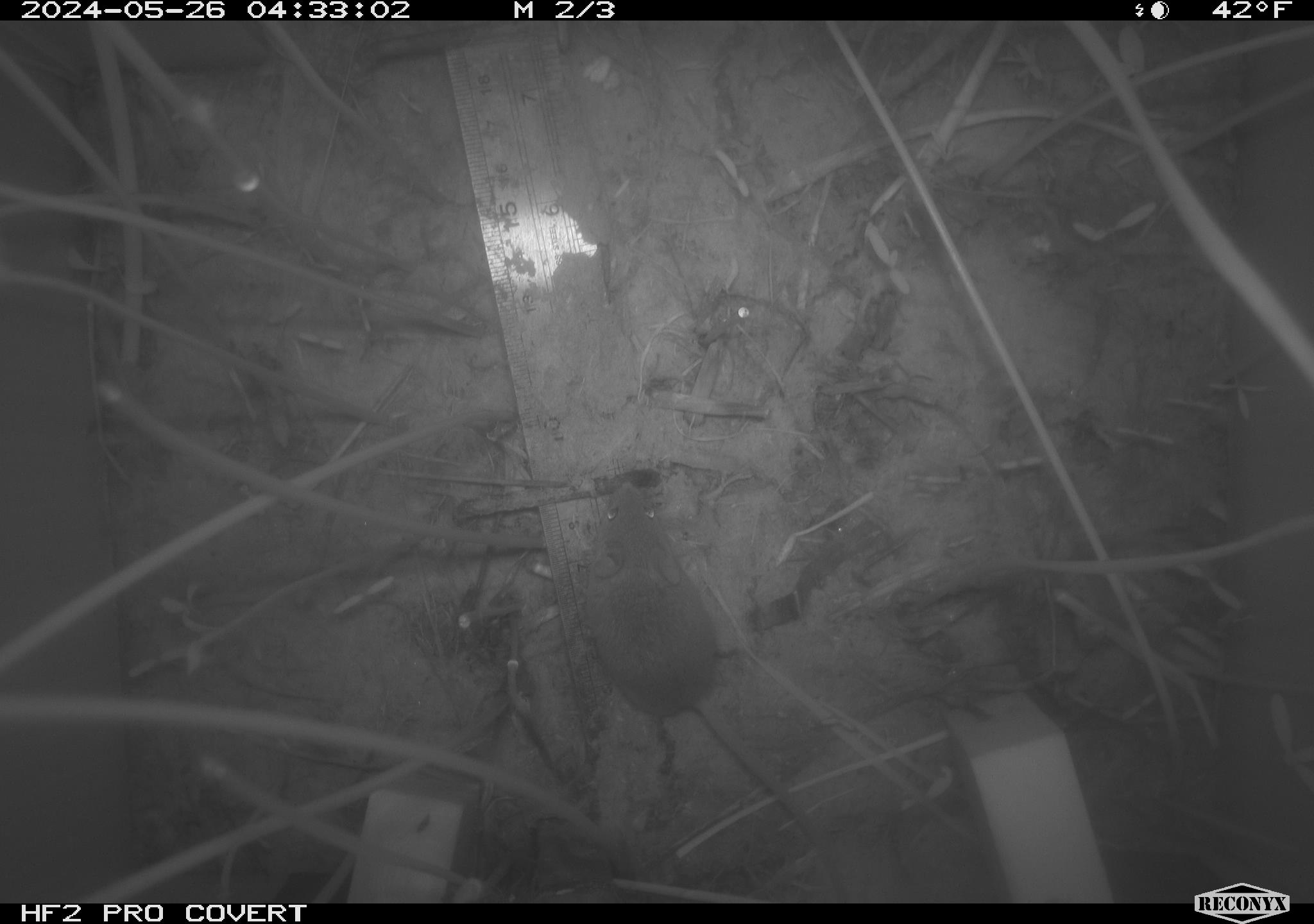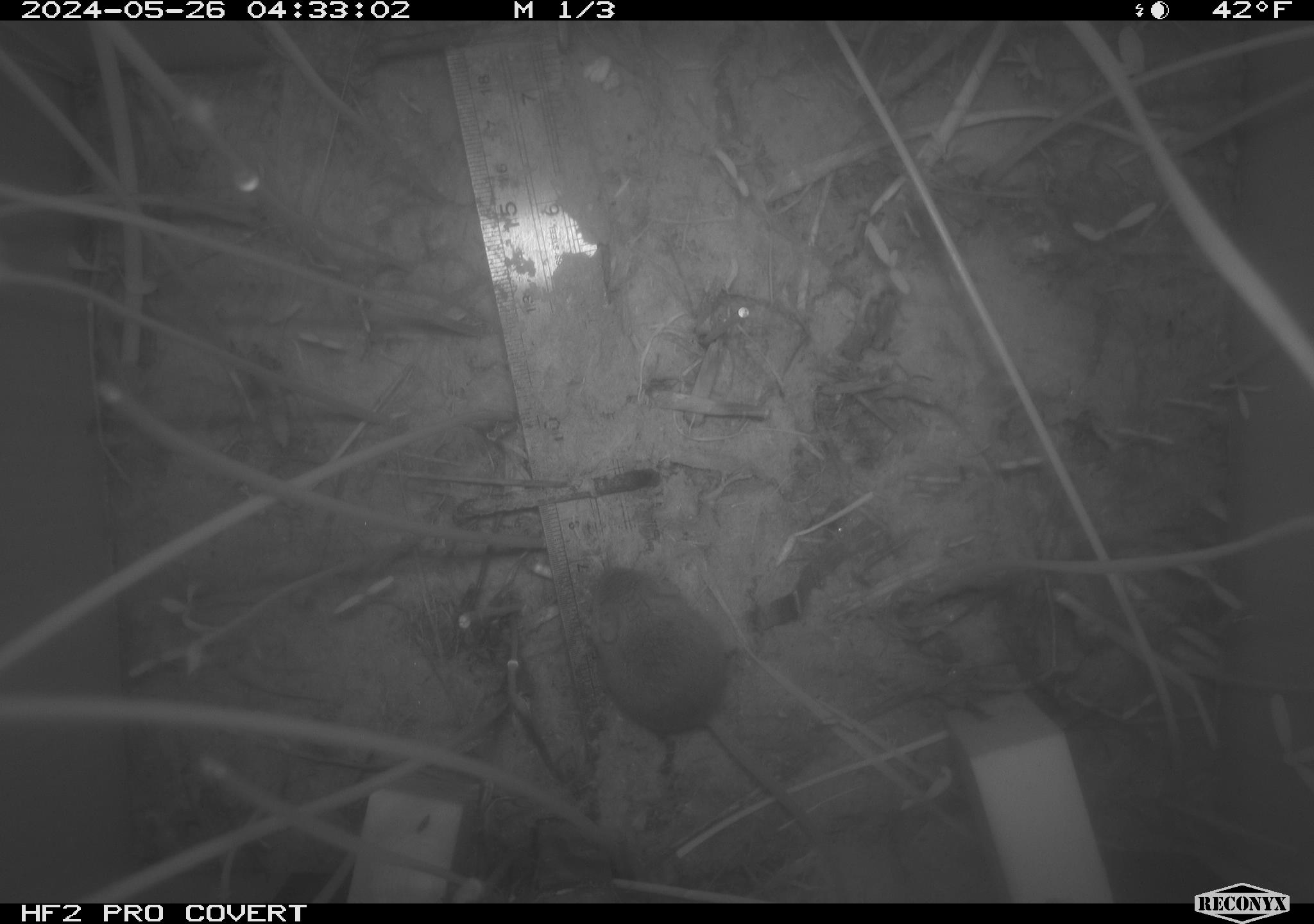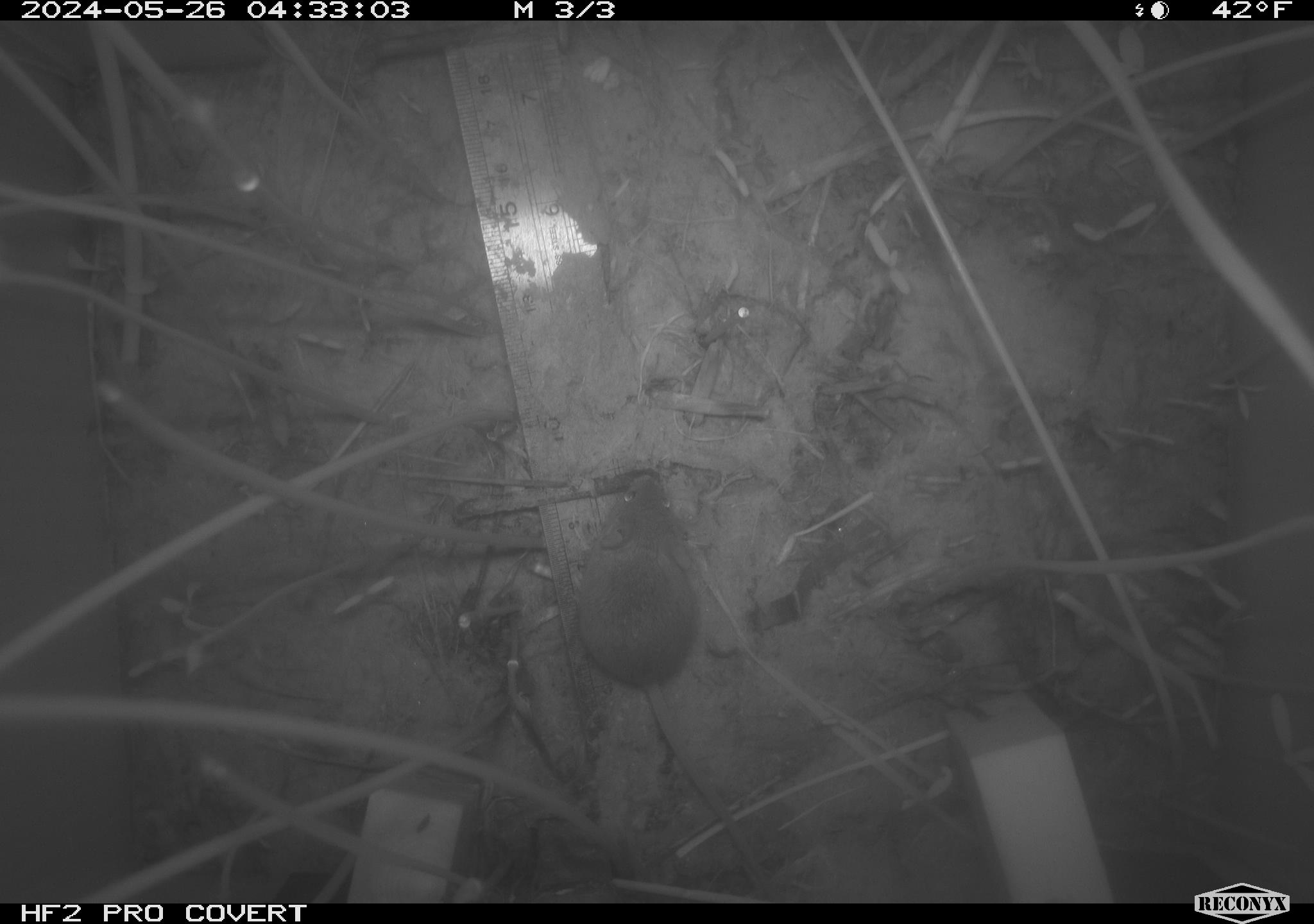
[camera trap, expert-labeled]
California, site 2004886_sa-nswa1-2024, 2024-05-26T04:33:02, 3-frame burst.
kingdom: Animalia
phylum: Chordata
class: Mammalia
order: Rodentia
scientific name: Rodentia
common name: rodent